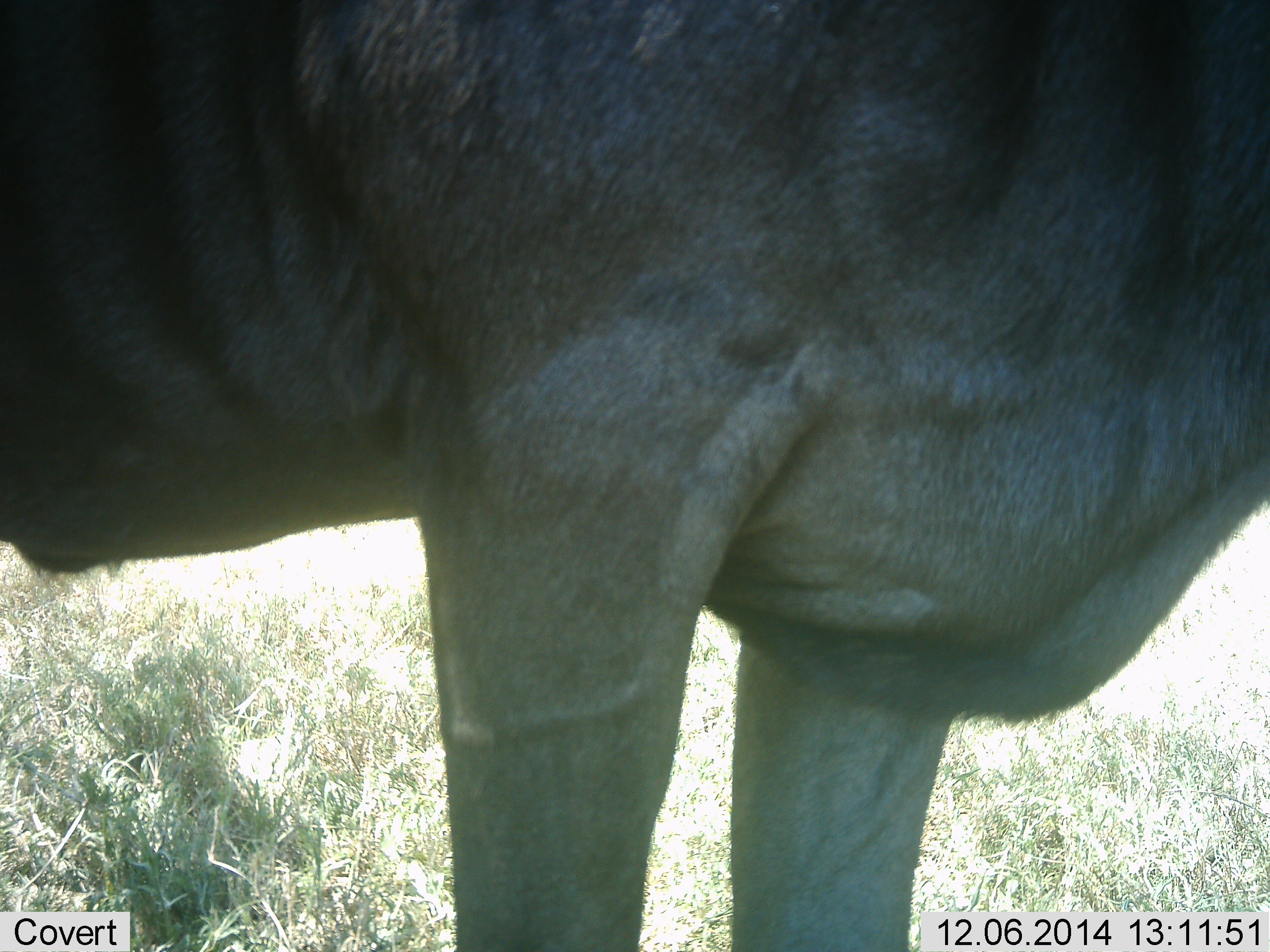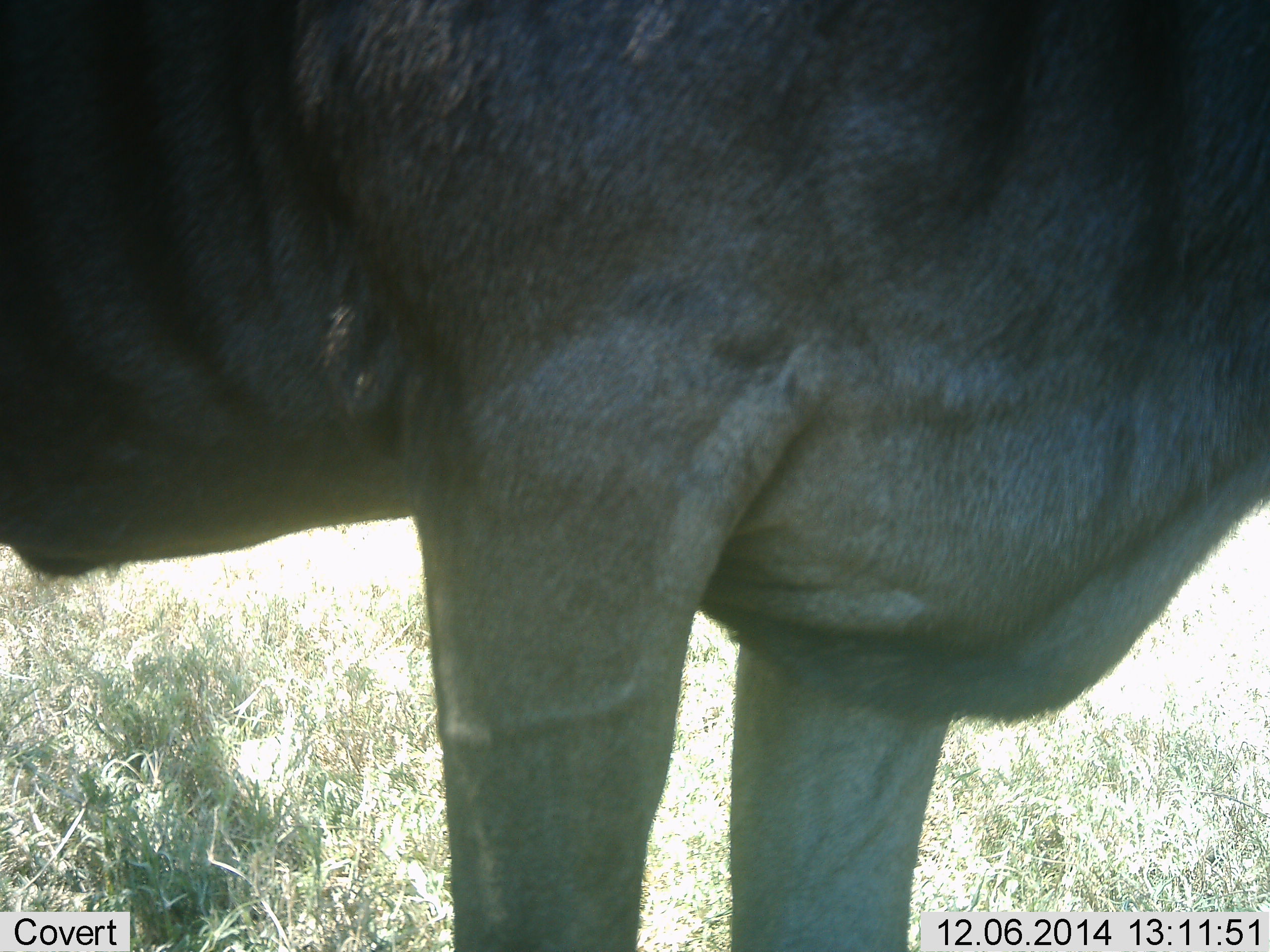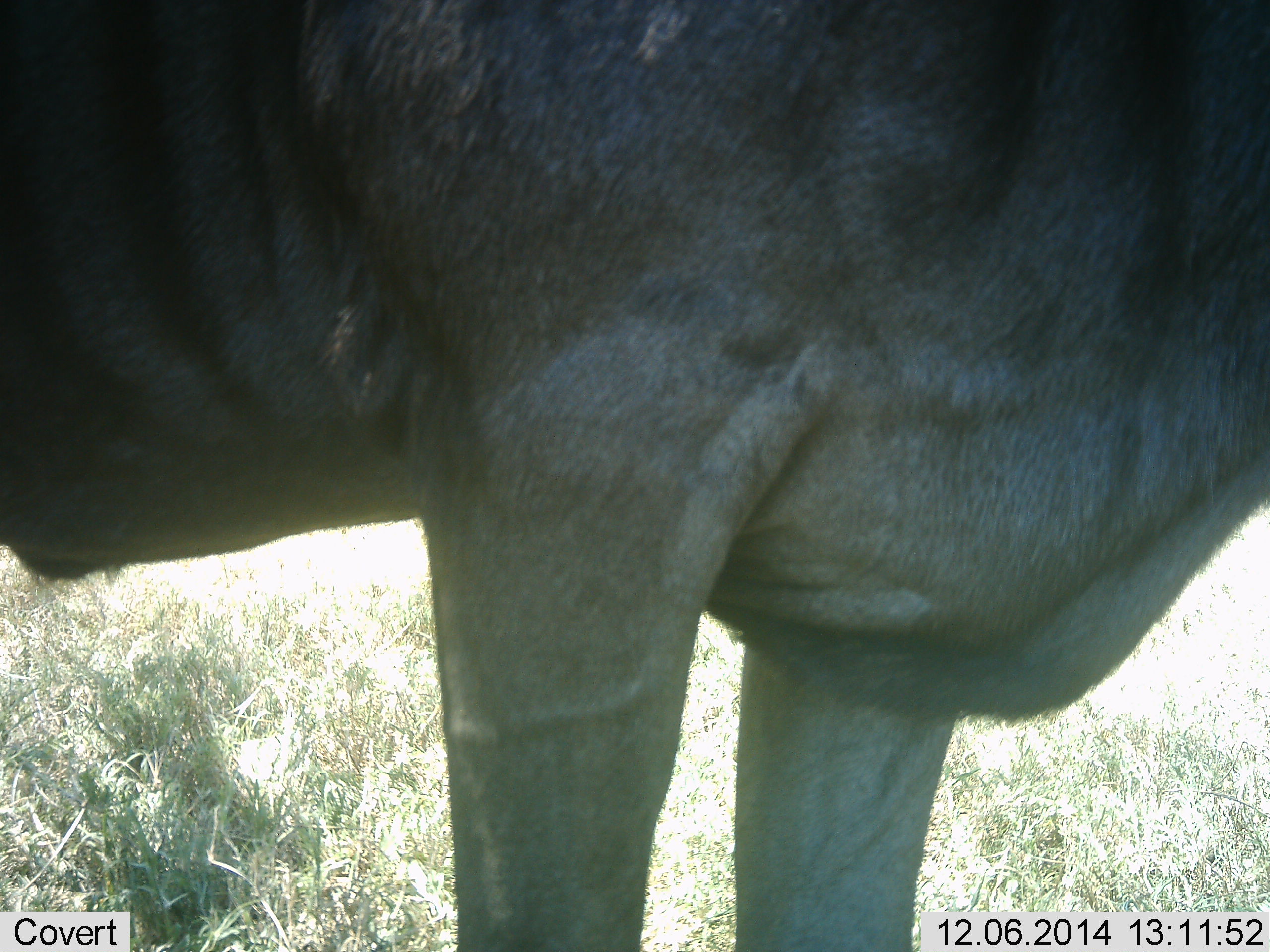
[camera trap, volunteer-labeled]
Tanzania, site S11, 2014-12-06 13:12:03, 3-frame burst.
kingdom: Animalia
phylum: Chordata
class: Mammalia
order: Artiodactyla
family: Bovidae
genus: Connochaetes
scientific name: Connochaetes taurinus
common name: blue wildebeest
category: wildebeest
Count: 1.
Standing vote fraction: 100%.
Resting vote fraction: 0%.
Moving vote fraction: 0%.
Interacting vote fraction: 0%.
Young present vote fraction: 0%.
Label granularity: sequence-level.